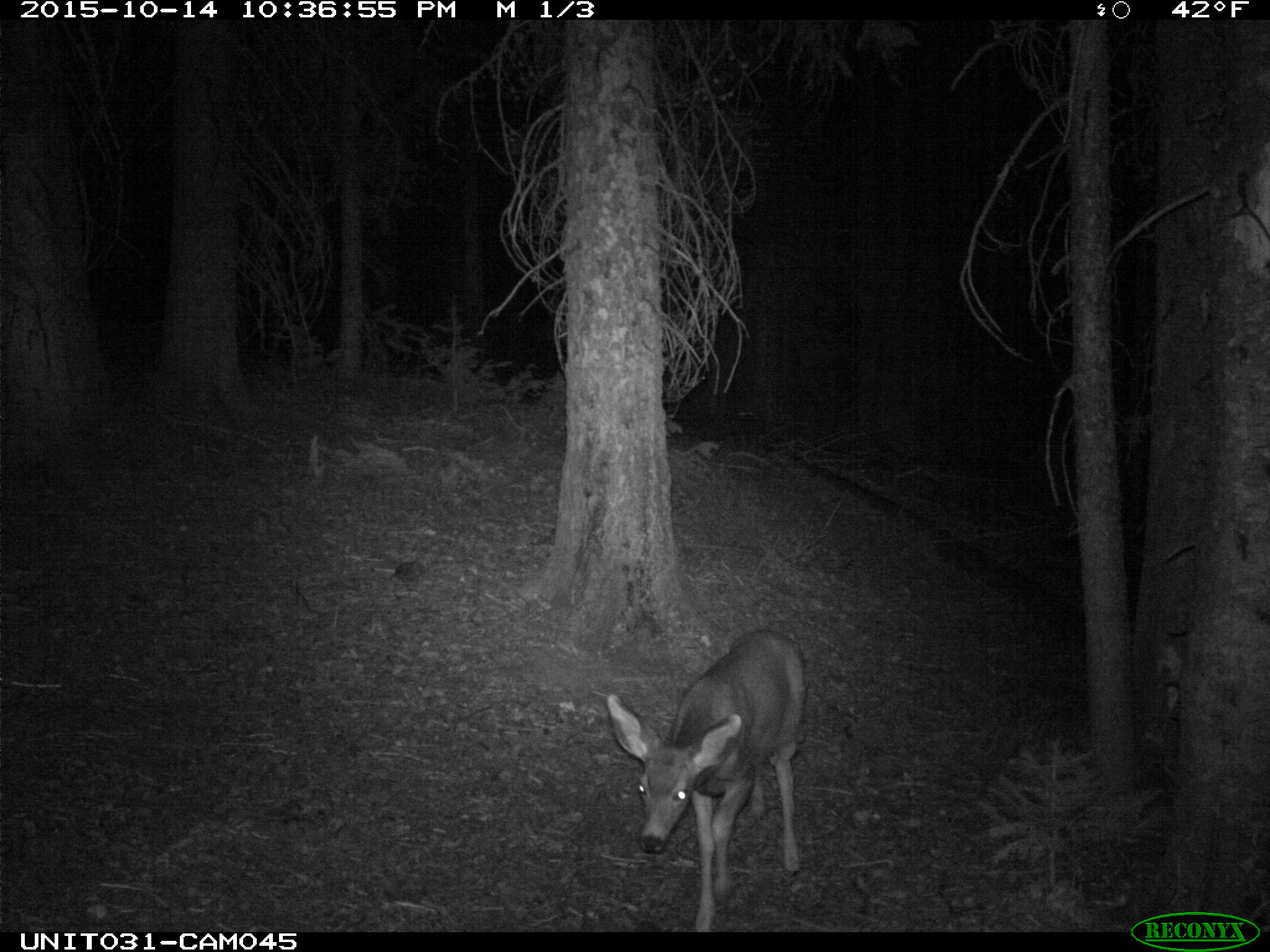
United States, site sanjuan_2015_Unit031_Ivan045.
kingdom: Animalia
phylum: Chordata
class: Mammalia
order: Artiodactyla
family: Cervidae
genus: Odocoileus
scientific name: Odocoileus hemionus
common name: mule deer